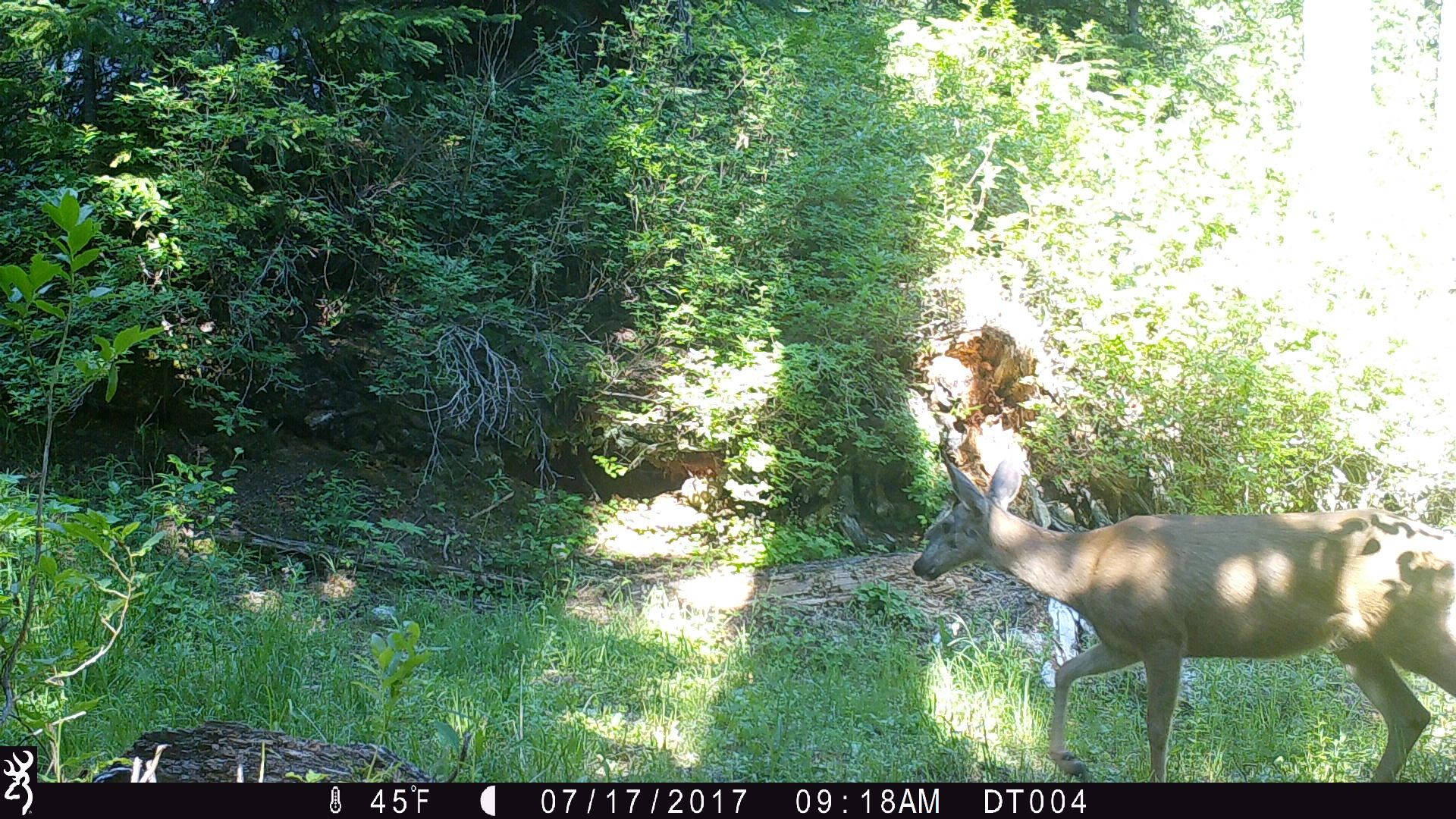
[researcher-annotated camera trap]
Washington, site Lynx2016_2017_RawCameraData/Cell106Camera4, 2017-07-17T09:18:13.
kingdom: Animalia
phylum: Chordata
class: Mammalia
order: Artiodactyla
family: Cervidae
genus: Odocoileus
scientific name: Odocoileus hemionus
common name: mule deer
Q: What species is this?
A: Odocoileus hemionus (mule deer).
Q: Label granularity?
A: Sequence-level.